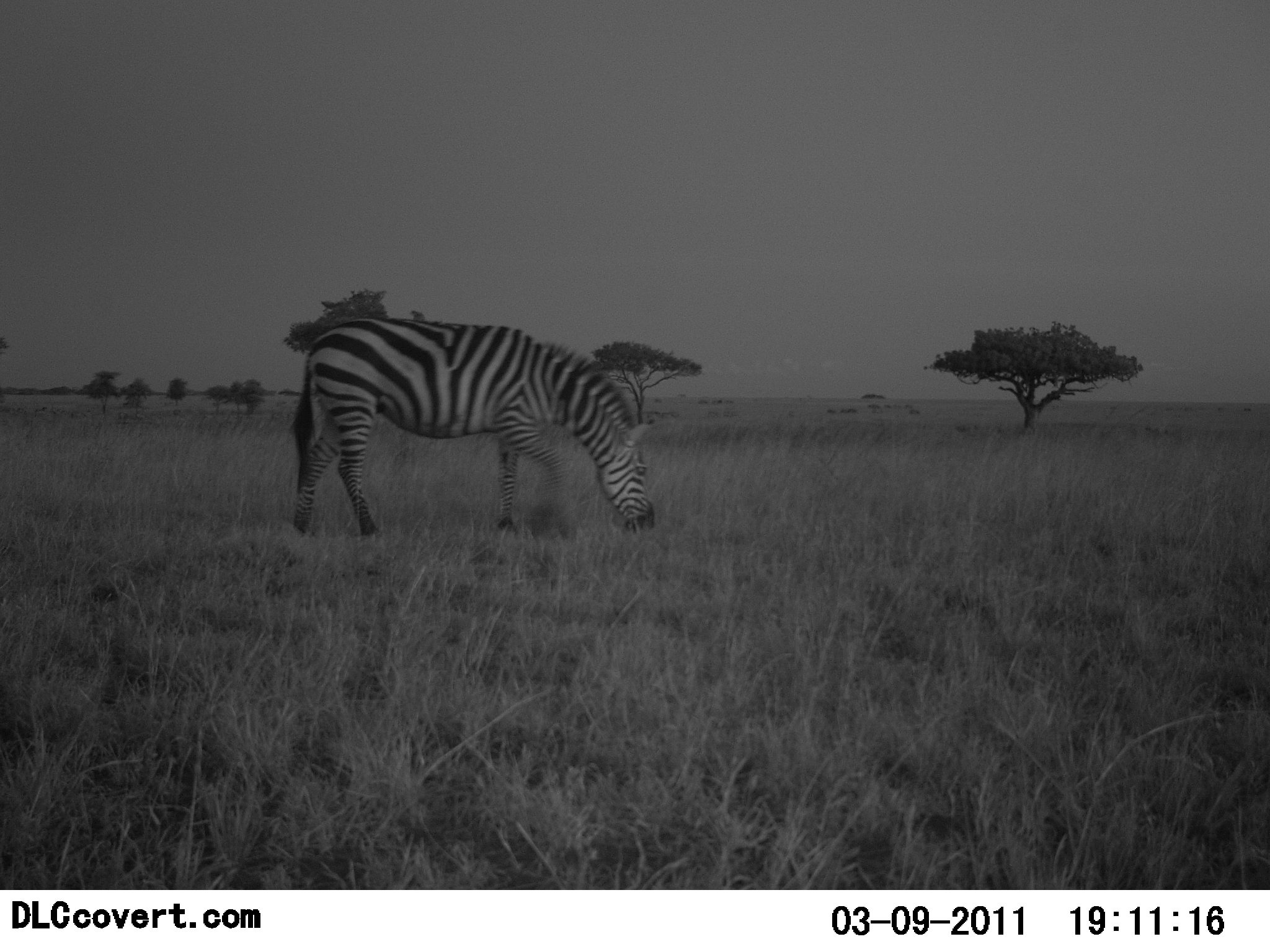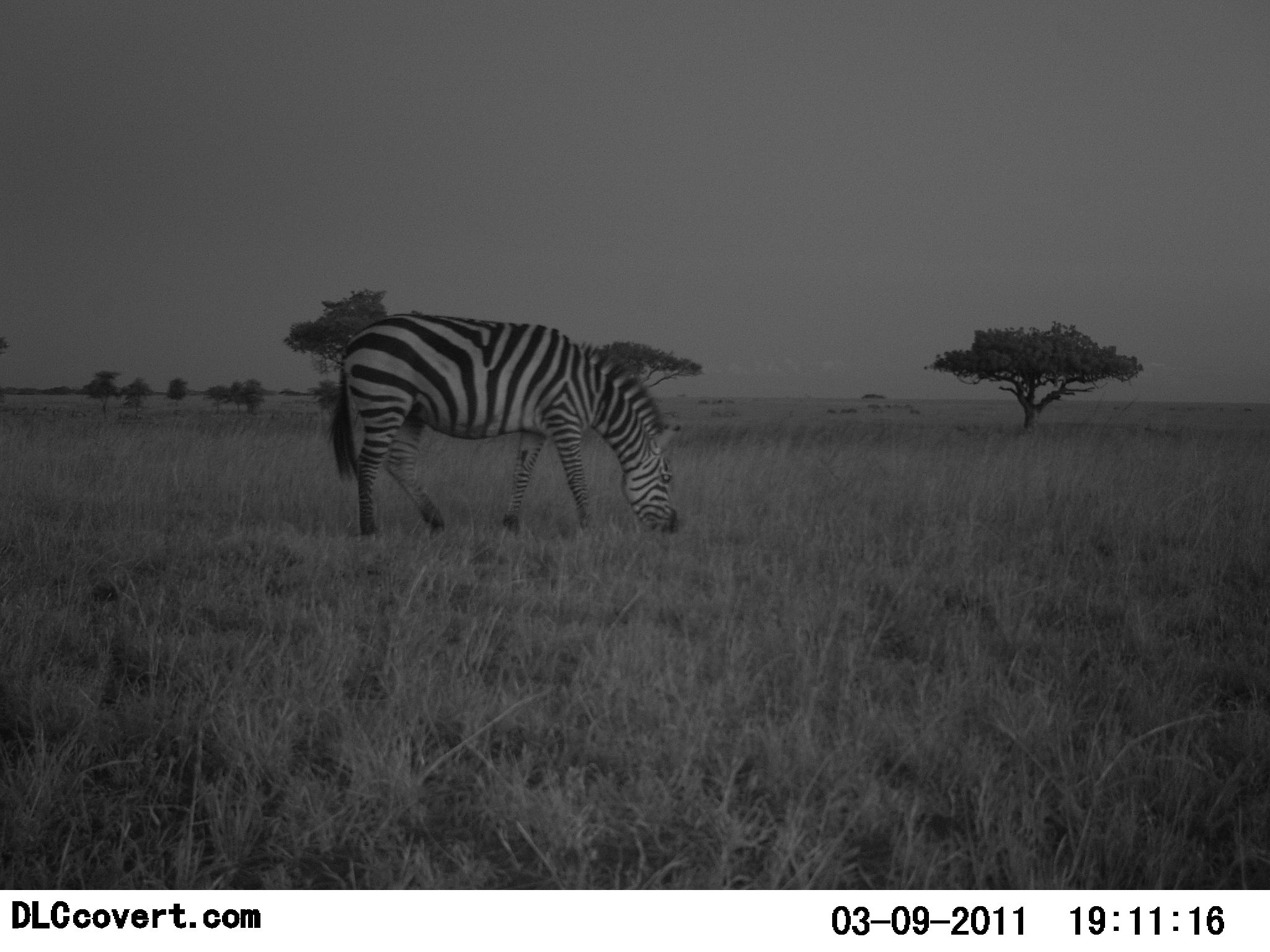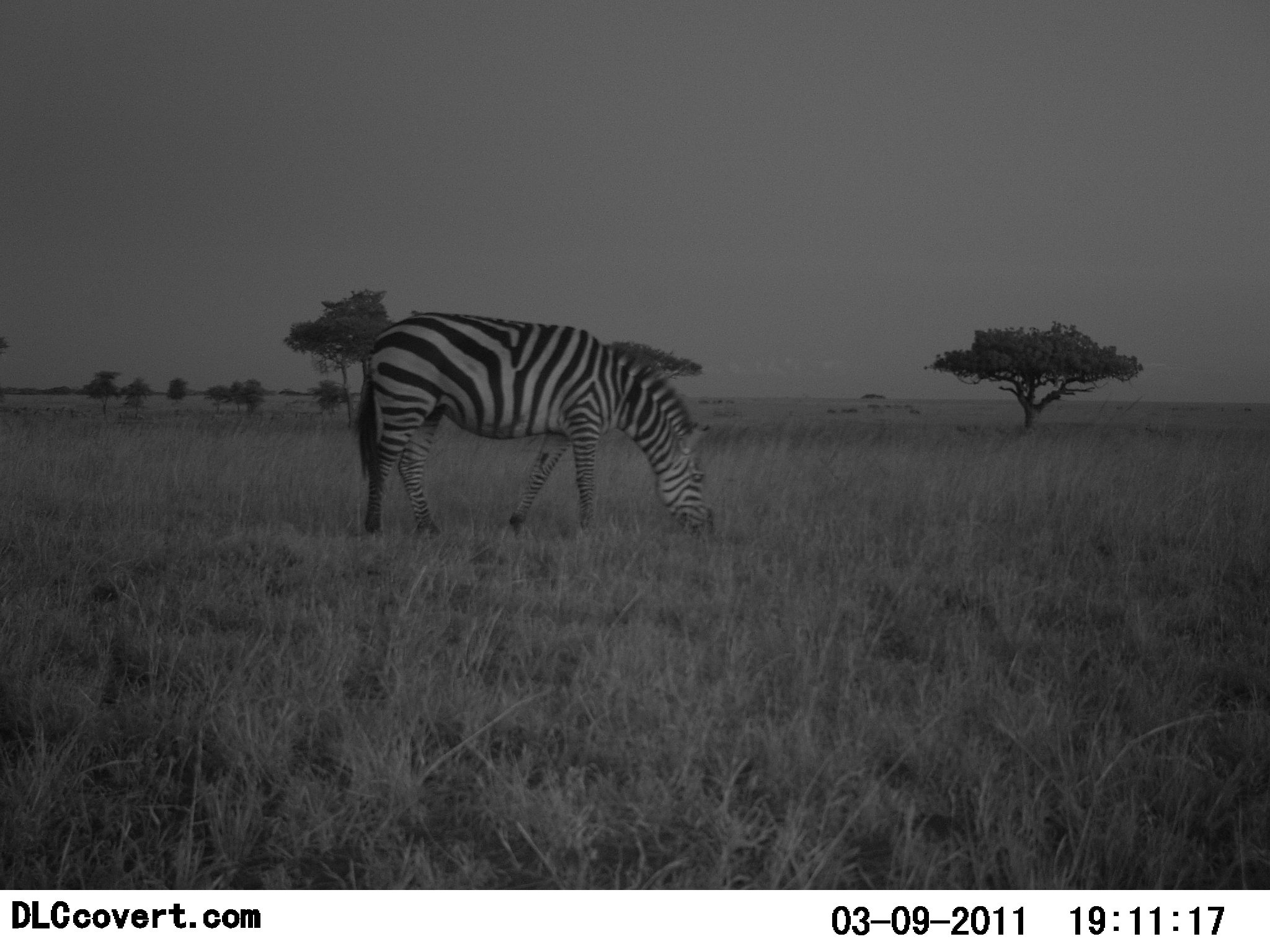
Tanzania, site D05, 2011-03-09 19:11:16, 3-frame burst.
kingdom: Animalia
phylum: Chordata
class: Mammalia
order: Perissodactyla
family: Equidae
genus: Equus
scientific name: Equus quagga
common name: plains zebra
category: zebra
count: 1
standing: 8%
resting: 0%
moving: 25%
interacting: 0%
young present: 0%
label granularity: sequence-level